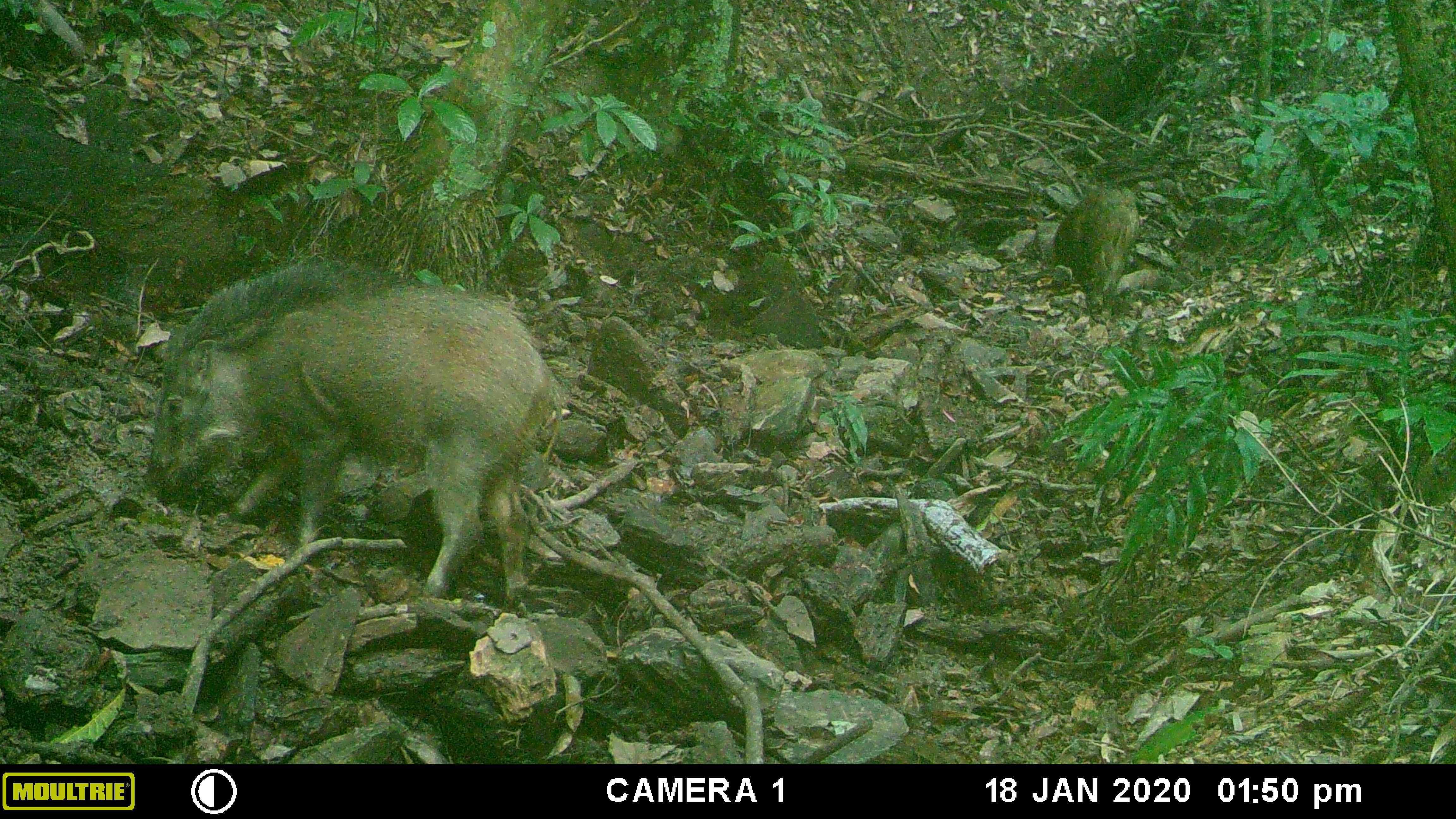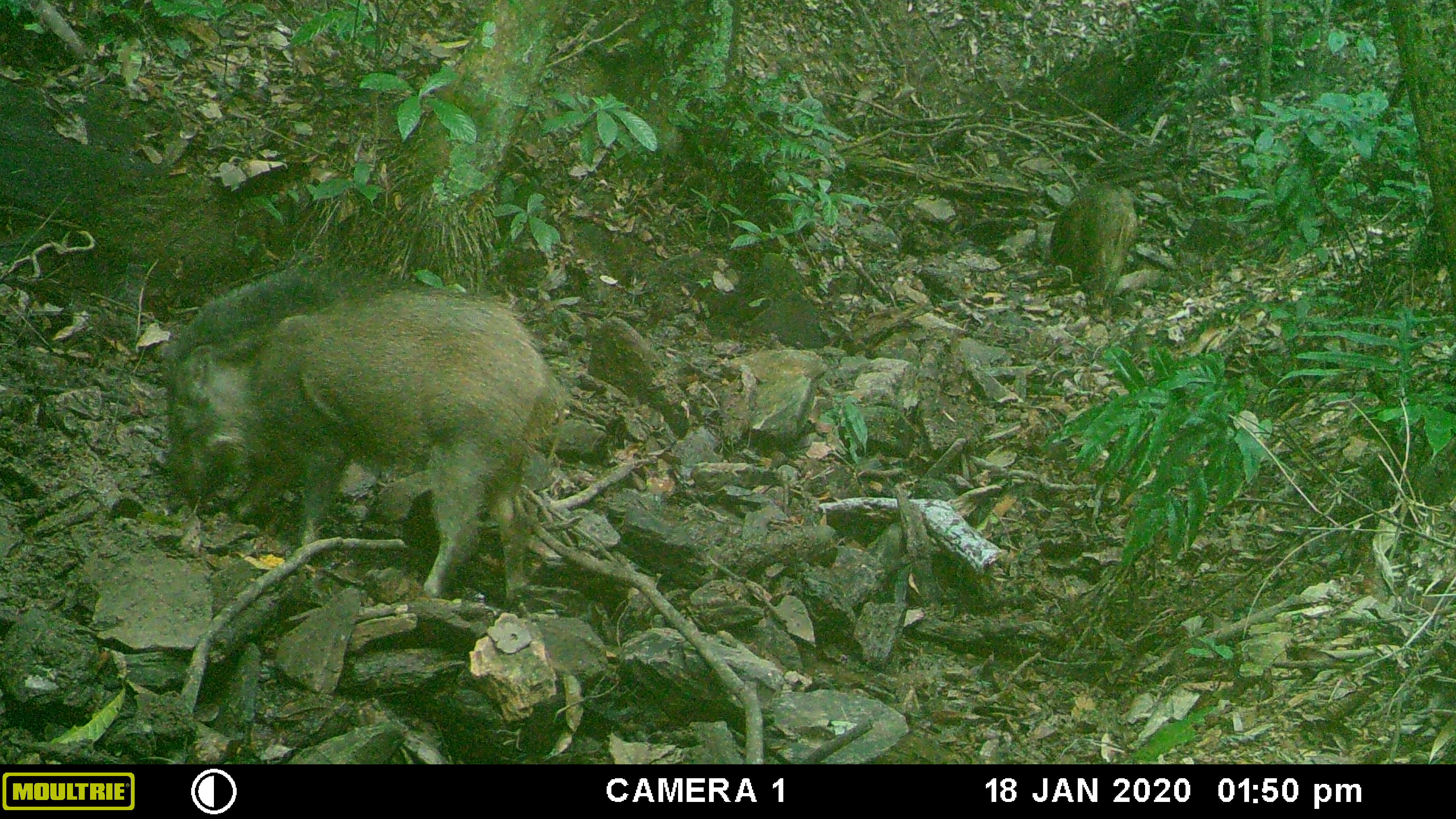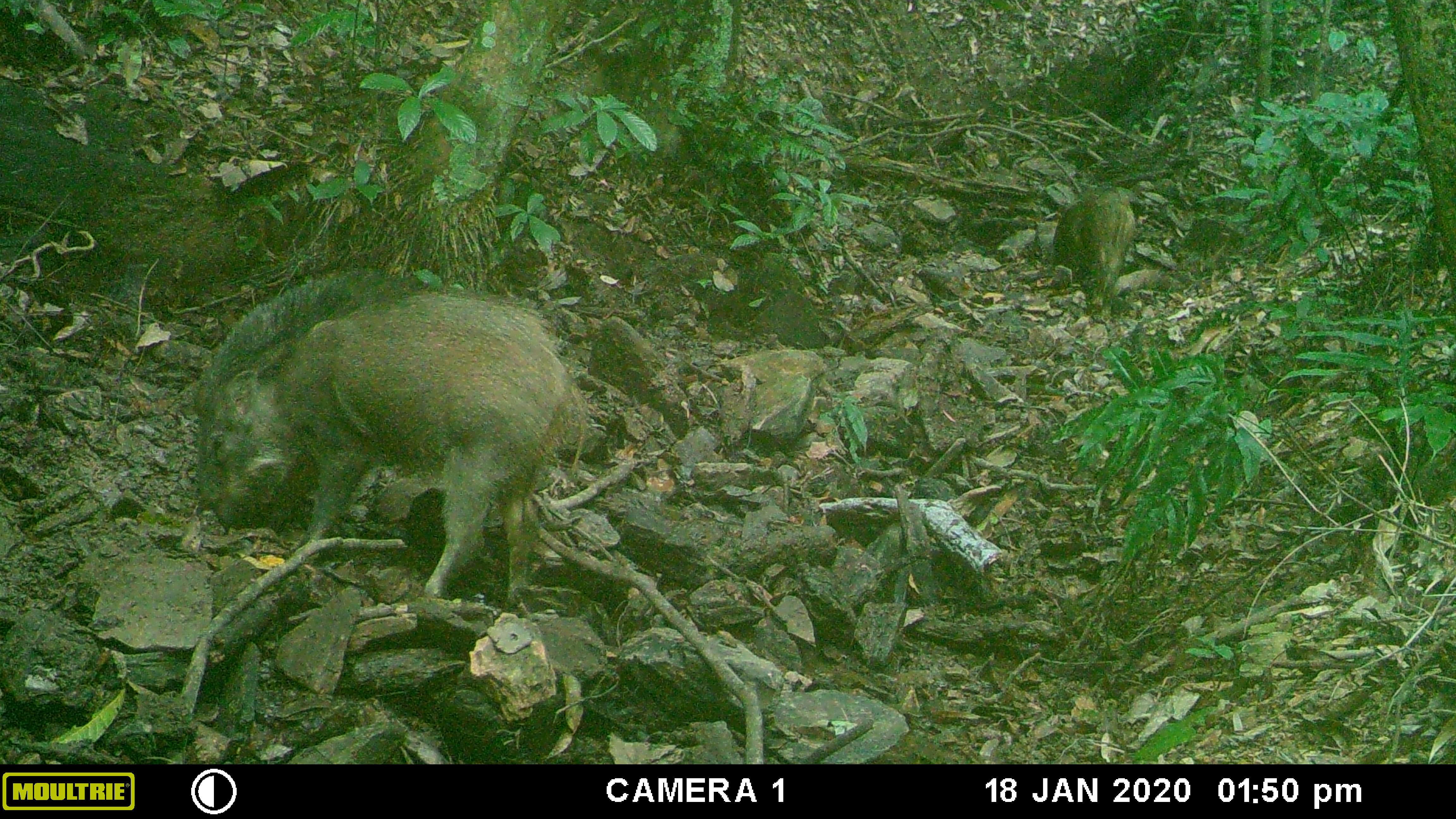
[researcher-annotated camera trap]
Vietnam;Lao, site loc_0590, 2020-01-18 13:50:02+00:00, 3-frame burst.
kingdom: Animalia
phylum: Chordata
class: Mammalia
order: Artiodactyla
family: Suidae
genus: Sus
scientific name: Sus scrofa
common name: eurasian wild pig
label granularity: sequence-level